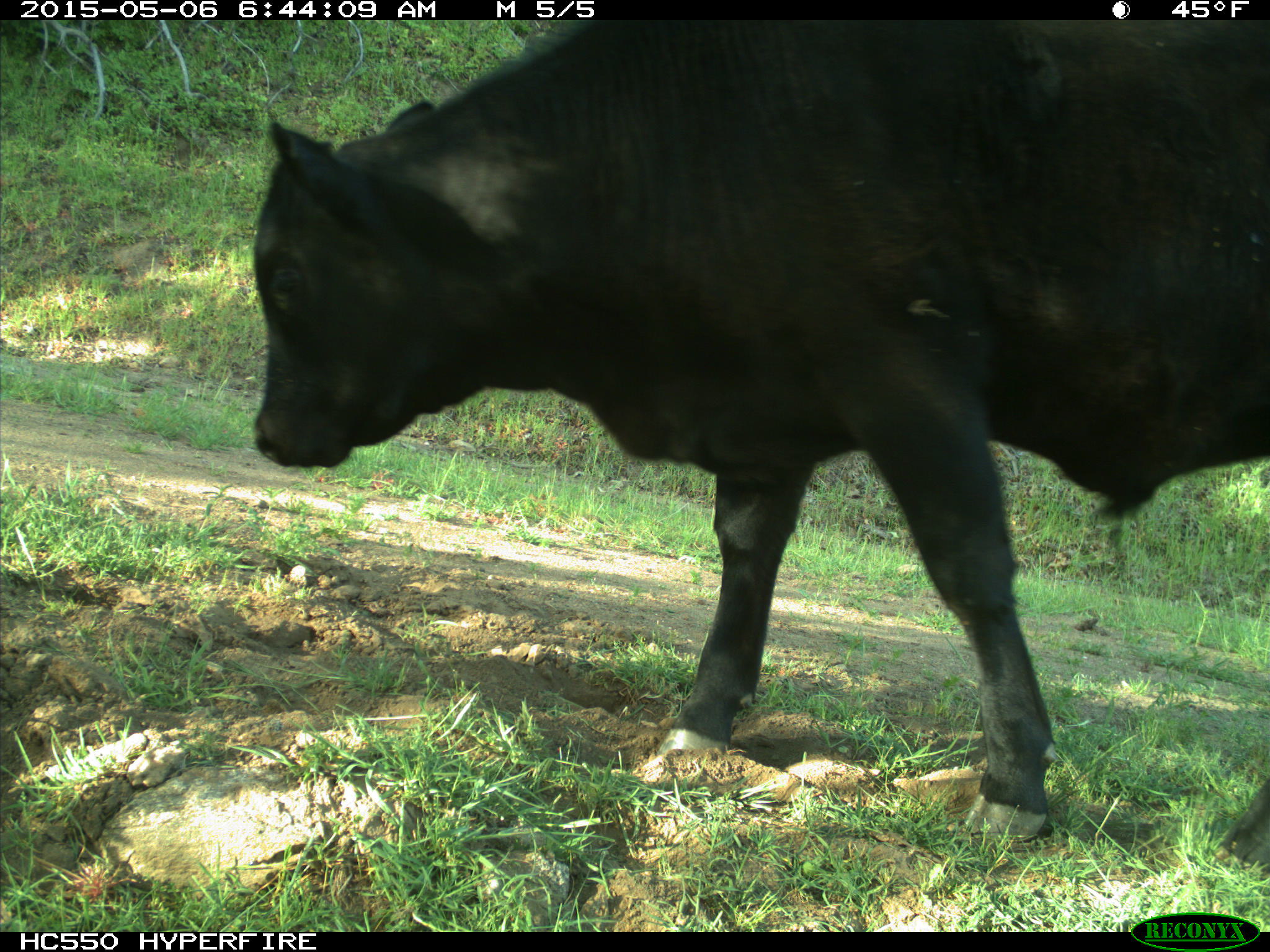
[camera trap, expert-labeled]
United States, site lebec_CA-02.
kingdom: Animalia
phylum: Chordata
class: Mammalia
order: Artiodactyla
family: Bovidae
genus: Bos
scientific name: Bos taurus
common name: domestic cow